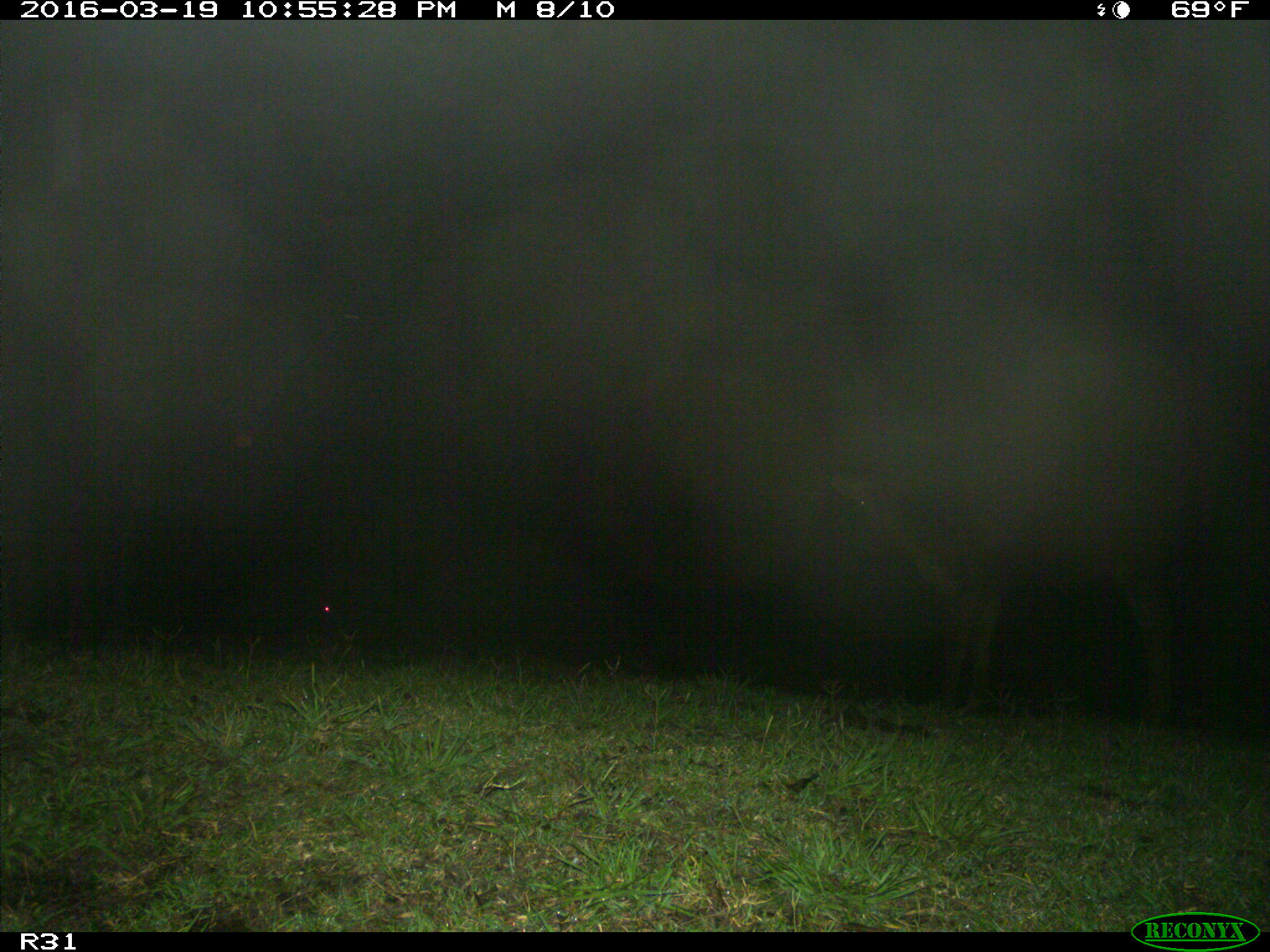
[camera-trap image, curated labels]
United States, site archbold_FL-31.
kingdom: Animalia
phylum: Chordata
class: Mammalia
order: Artiodactyla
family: Bovidae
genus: Bos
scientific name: Bos taurus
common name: domestic cow